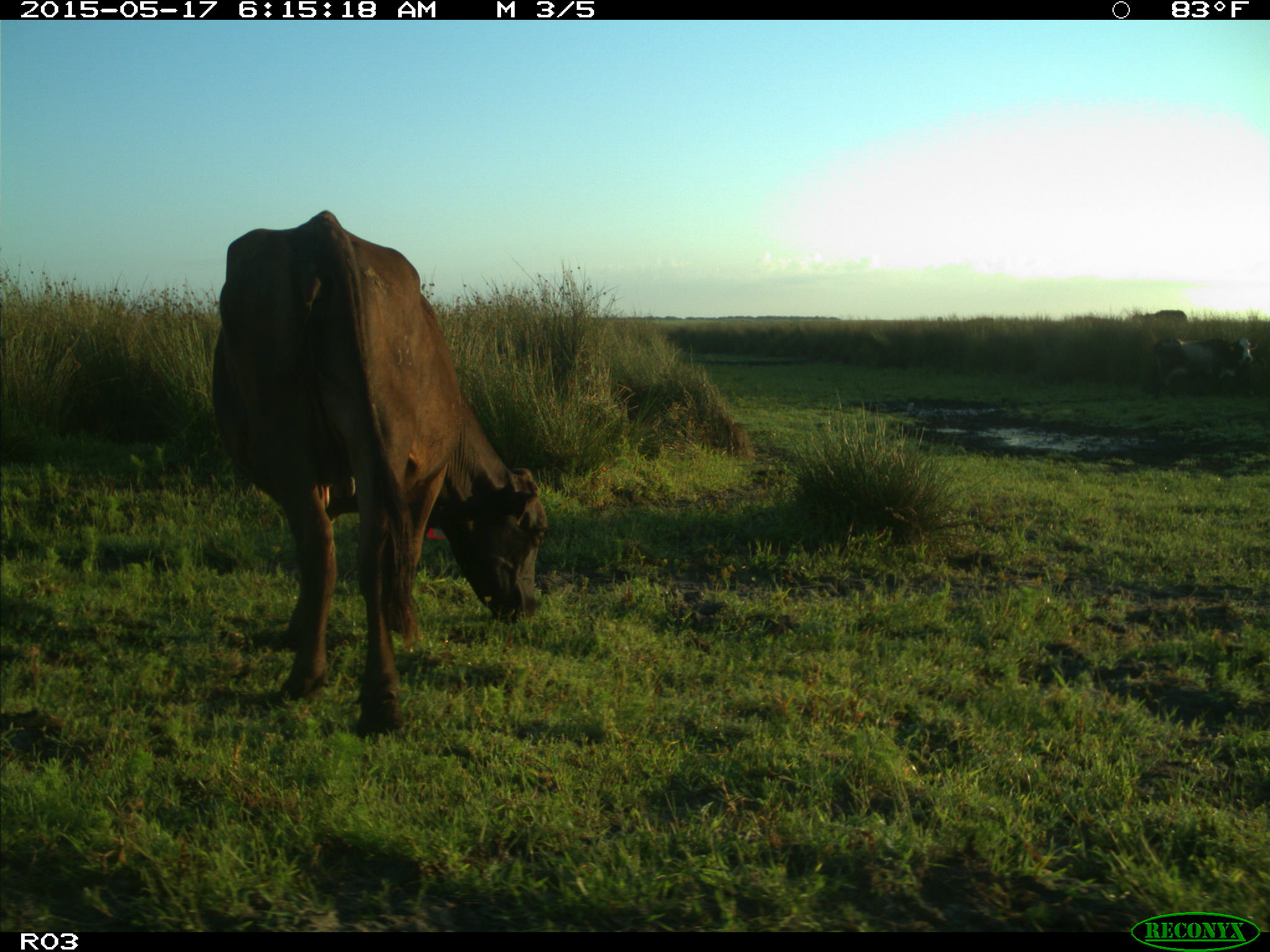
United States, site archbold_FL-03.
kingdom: Animalia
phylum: Chordata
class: Mammalia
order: Artiodactyla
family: Bovidae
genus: Bos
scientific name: Bos taurus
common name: domestic cow